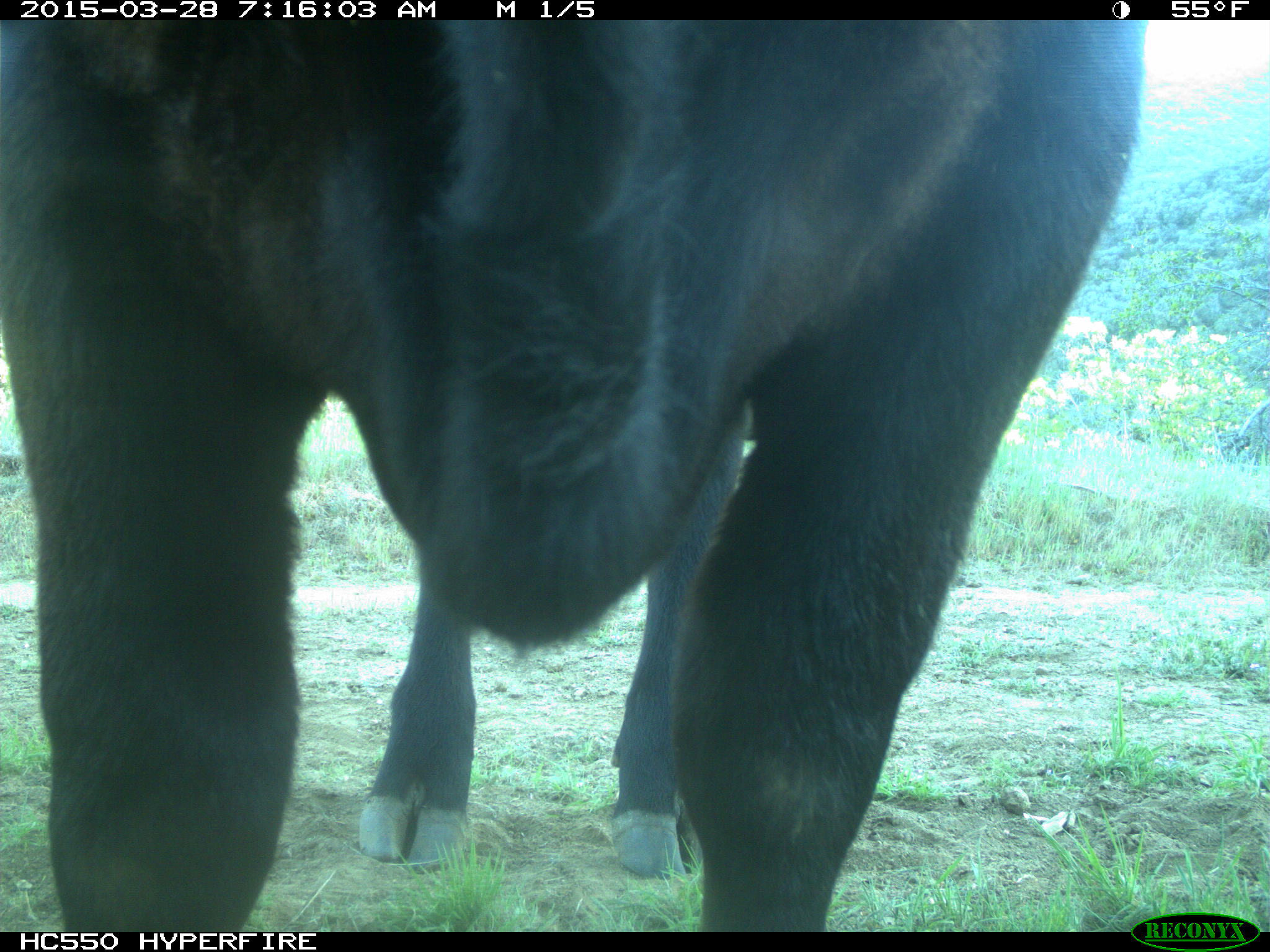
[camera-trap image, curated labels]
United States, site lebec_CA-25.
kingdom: Animalia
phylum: Chordata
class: Mammalia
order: Artiodactyla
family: Bovidae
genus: Bos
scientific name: Bos taurus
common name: domestic cow